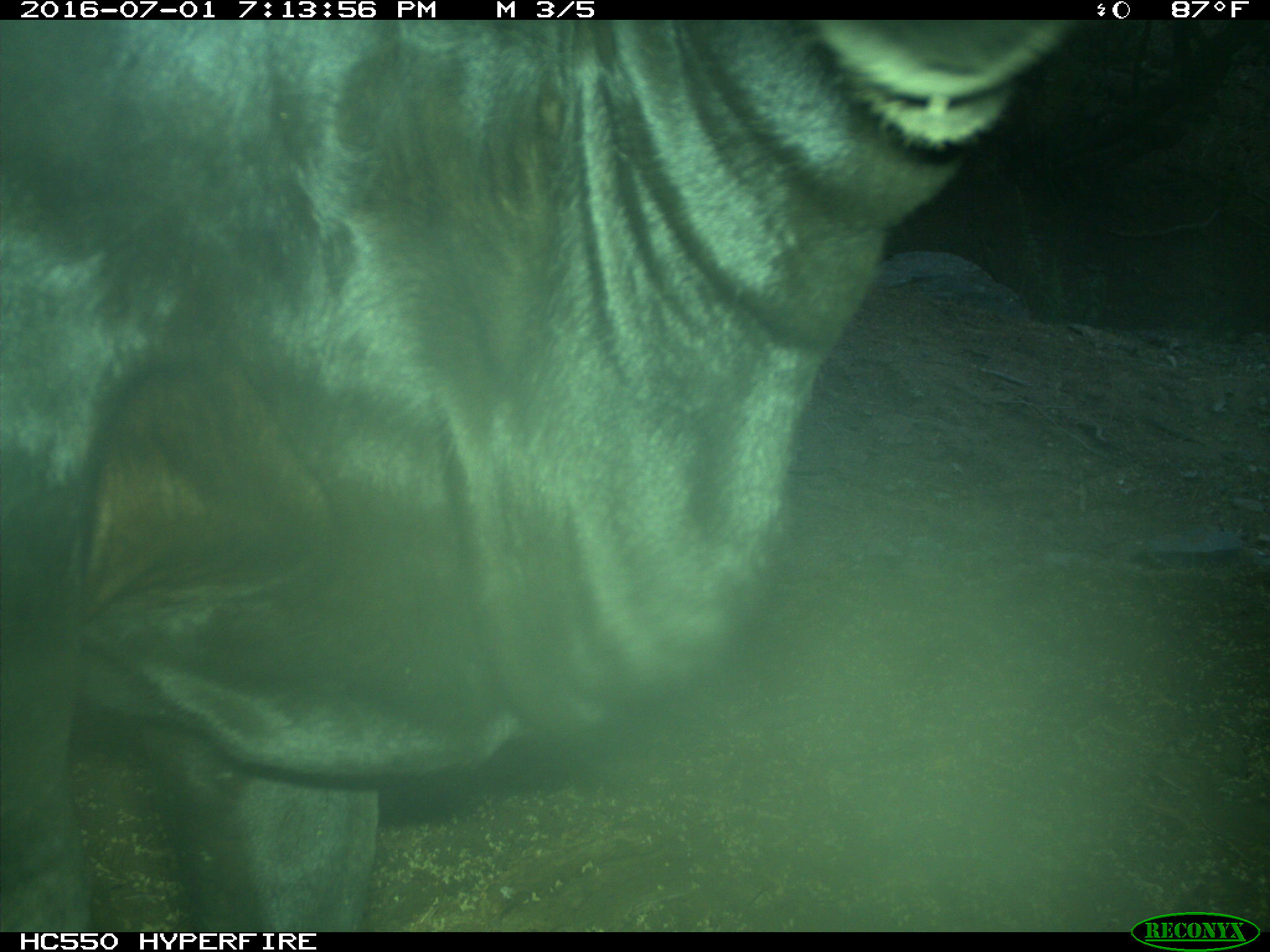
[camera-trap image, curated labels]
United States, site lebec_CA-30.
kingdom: Animalia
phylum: Chordata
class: Mammalia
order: Artiodactyla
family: Bovidae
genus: Bos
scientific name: Bos taurus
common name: domestic cow